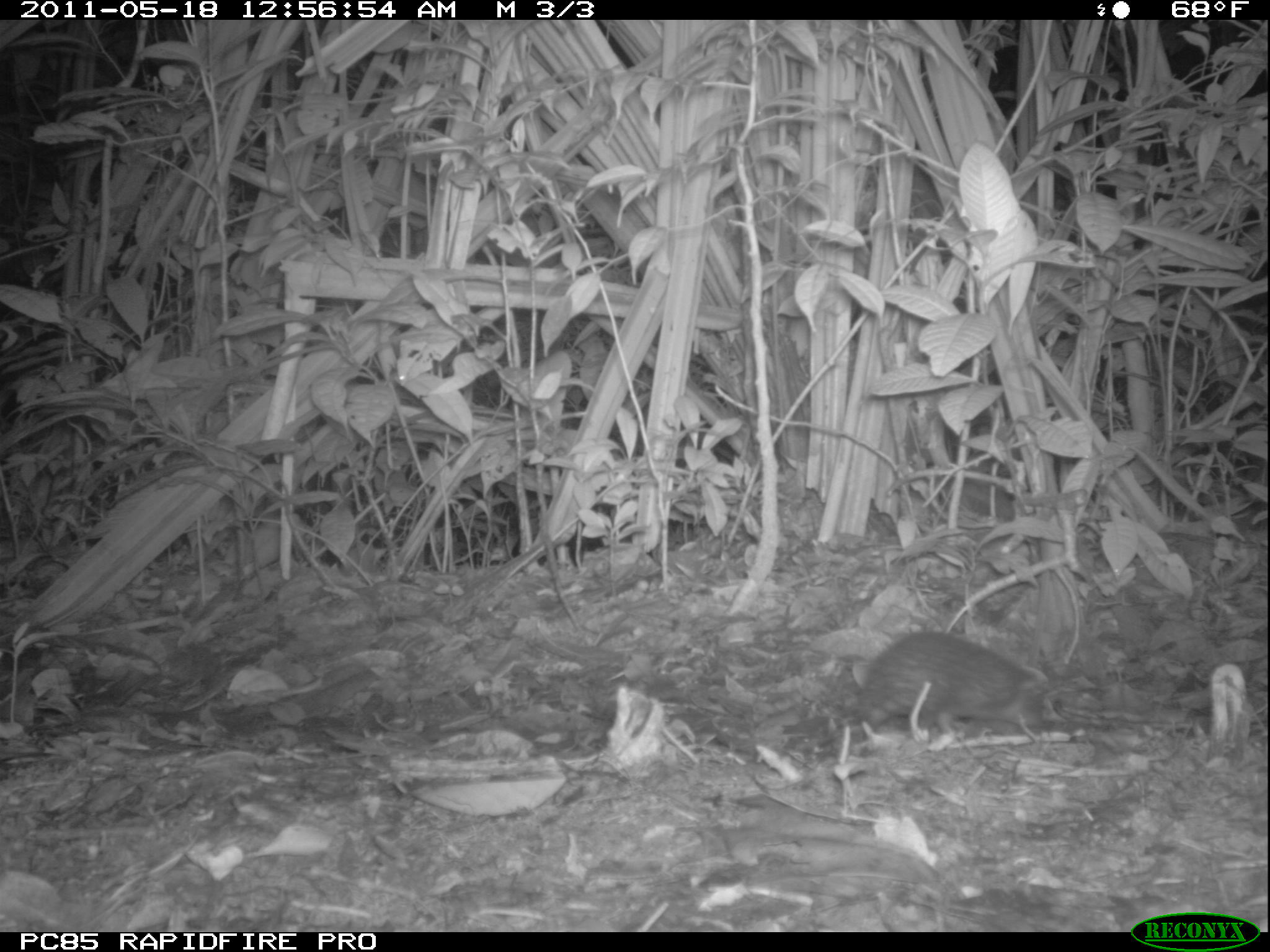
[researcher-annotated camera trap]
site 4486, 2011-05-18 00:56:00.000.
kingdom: Animalia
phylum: Chordata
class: Mammalia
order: Afrosoricida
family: Tenrecidae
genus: Setifer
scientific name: Setifer setosus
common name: greater hedgehog tenrec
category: setifer sp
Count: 1.